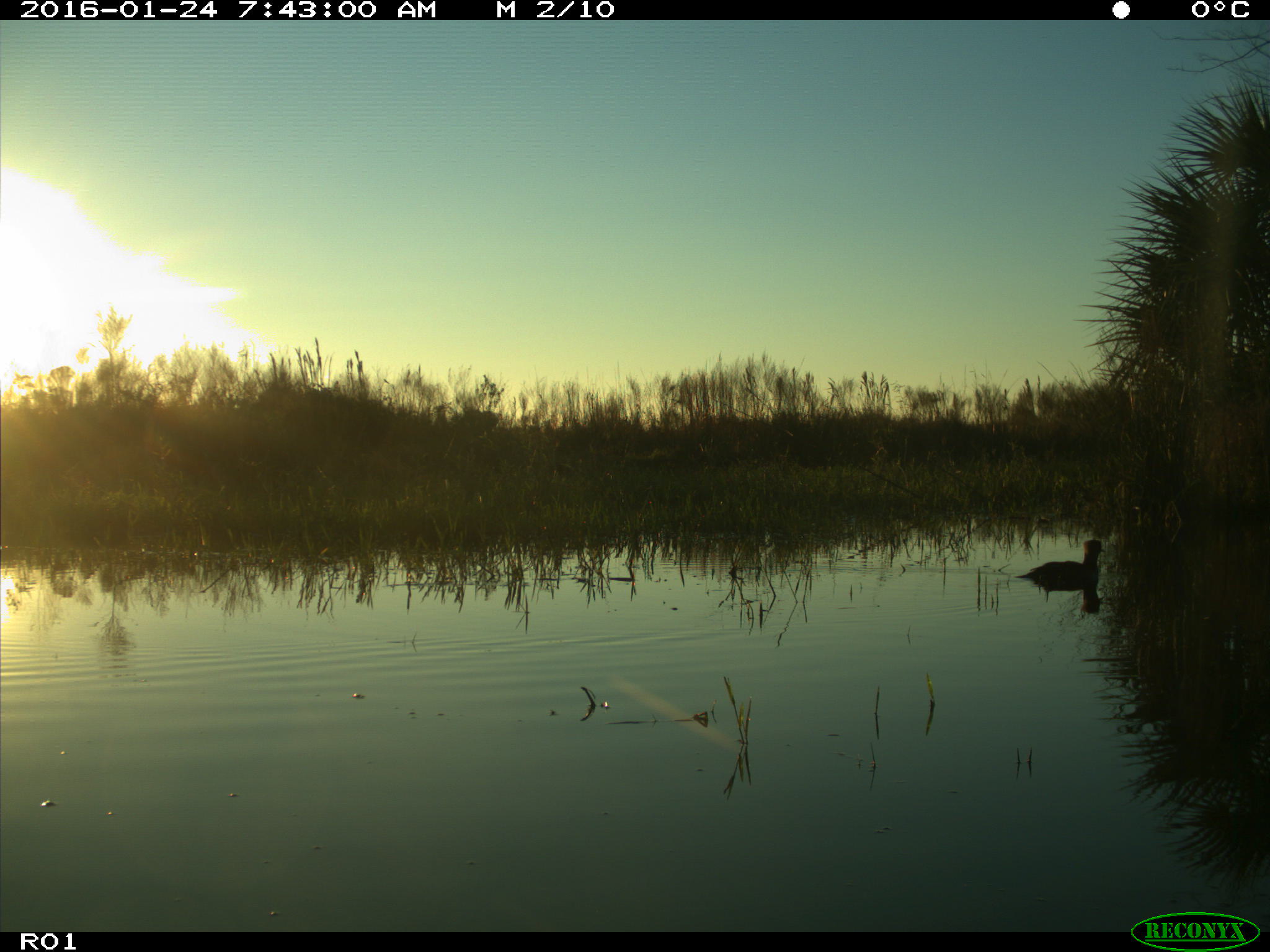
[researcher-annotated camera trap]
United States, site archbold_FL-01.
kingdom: Animalia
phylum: Chordata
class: Aves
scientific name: Aves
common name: birds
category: unidentified bird